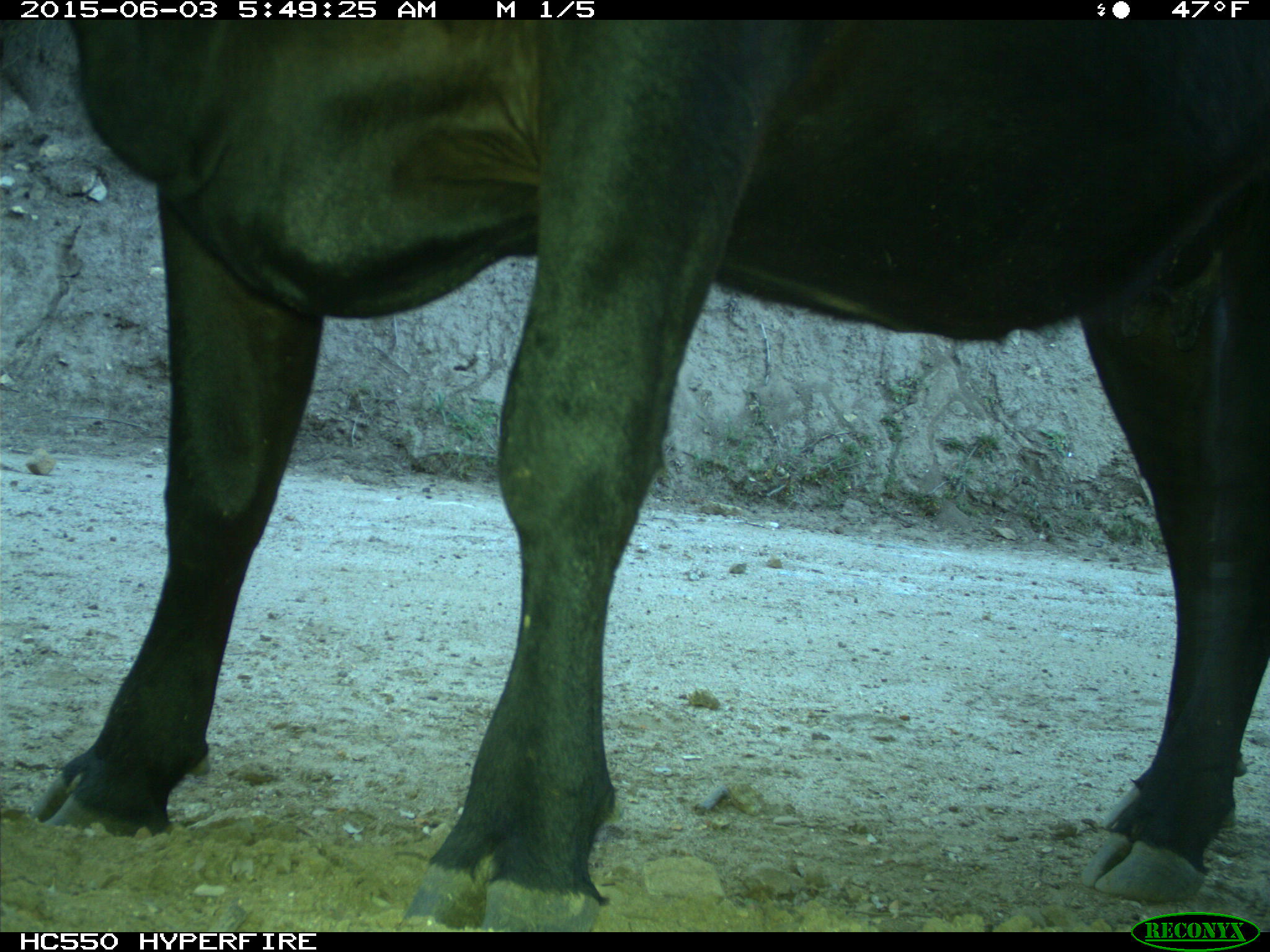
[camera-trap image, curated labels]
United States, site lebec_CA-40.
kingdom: Animalia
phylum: Chordata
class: Mammalia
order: Artiodactyla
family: Bovidae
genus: Bos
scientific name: Bos taurus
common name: domestic cow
Bos taurus (domestic cow).